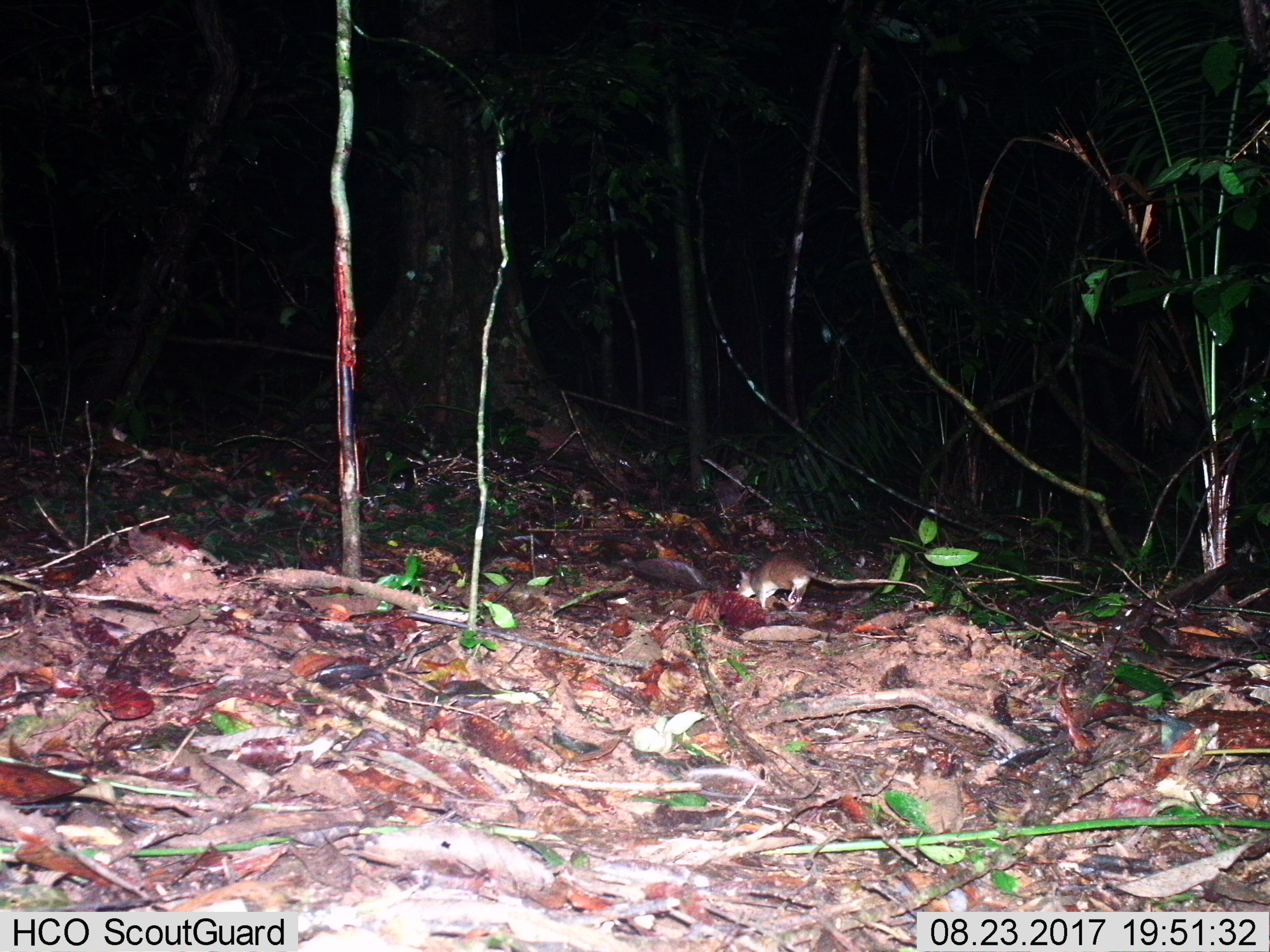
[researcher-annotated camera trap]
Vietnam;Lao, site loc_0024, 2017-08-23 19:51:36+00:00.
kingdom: Animalia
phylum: Chordata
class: Mammalia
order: Rodentia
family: Muridae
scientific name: Muridae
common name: old-world mice and rats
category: unidentified murid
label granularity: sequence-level